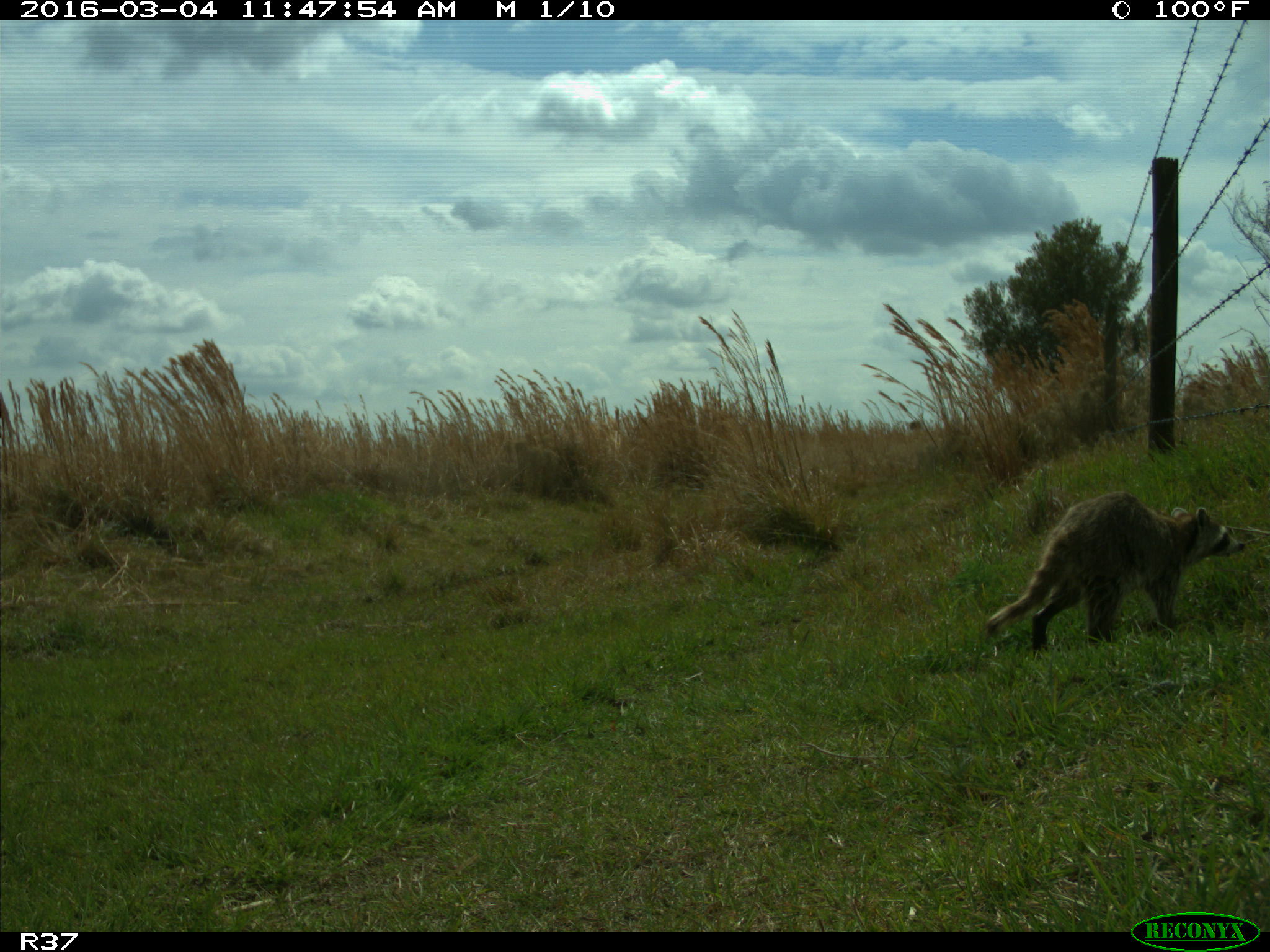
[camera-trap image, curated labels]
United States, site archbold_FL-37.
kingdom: Animalia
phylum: Chordata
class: Mammalia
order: Carnivora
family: Procyonidae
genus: Procyon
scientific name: Procyon lotor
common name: common raccoon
Procyon lotor (common raccoon).